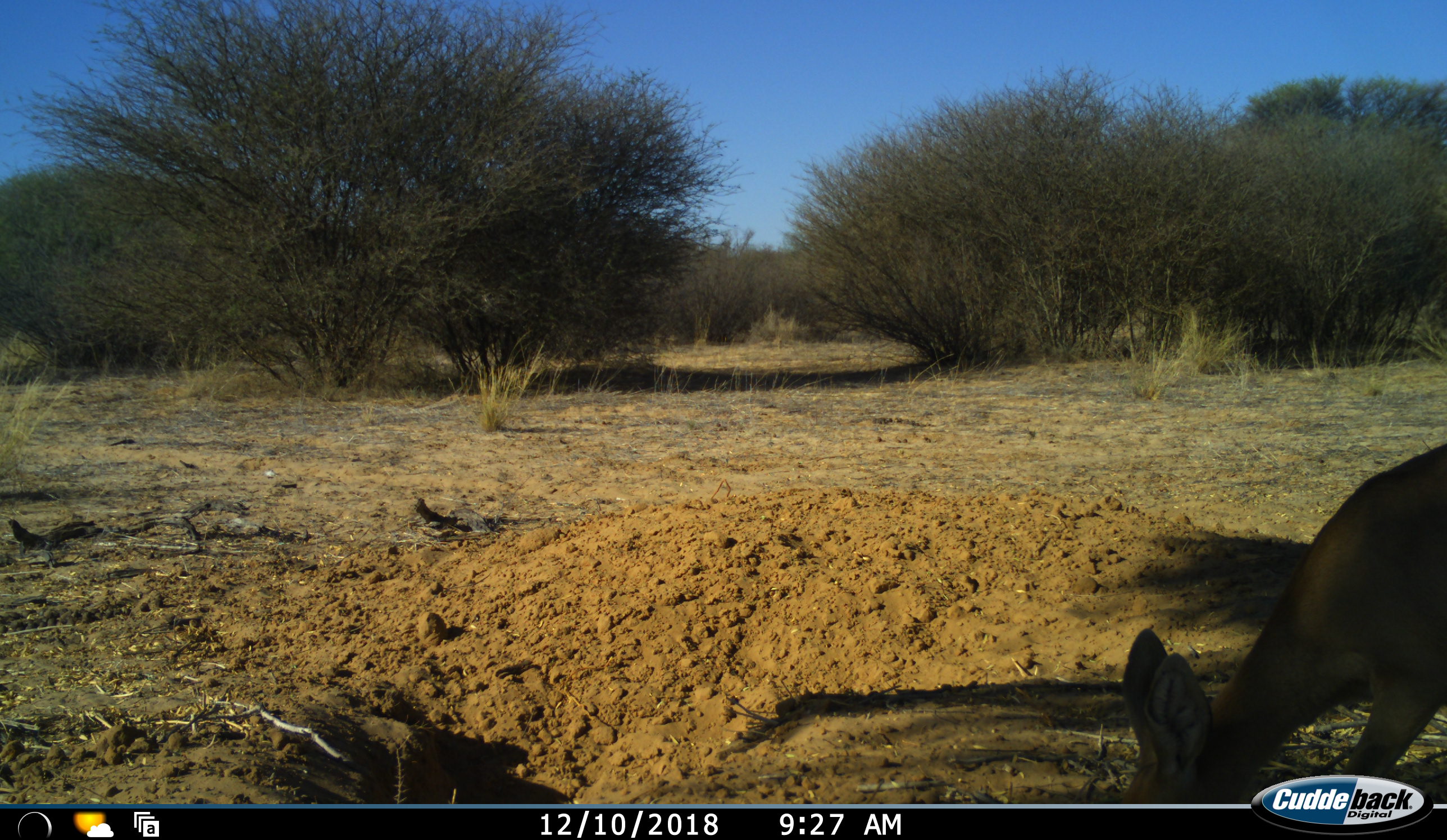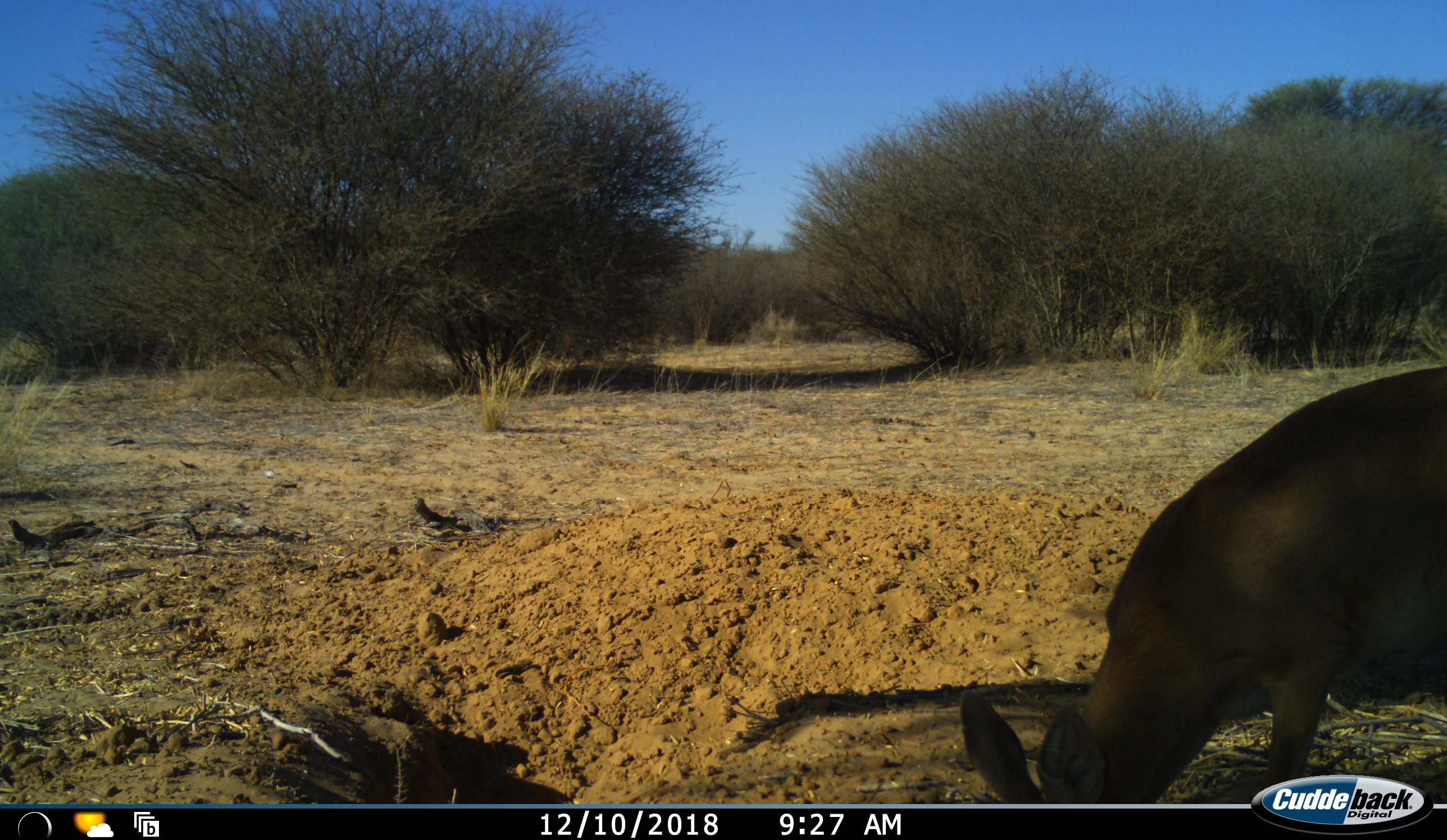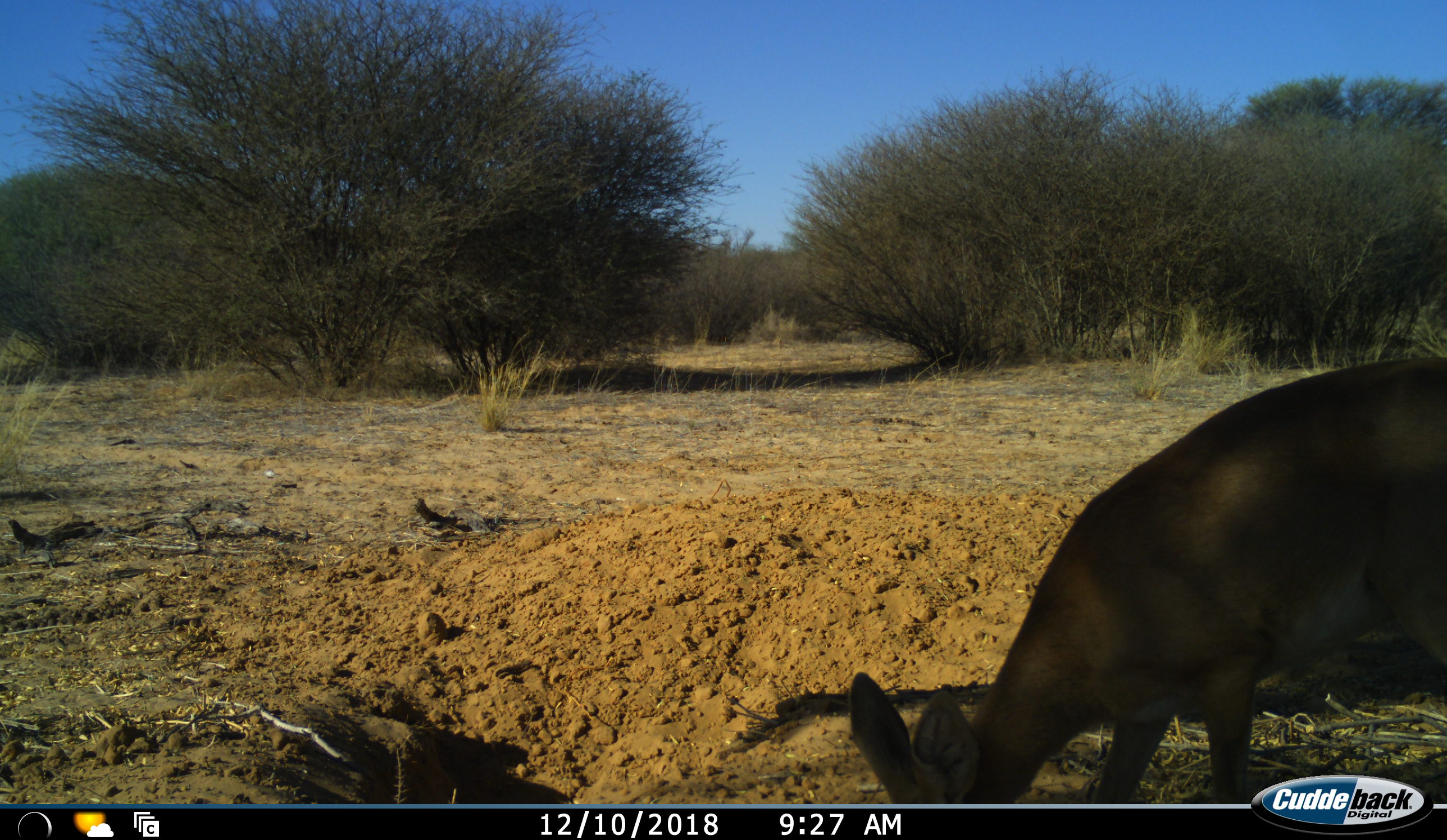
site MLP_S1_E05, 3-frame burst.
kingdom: Animalia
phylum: Chordata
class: Mammalia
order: Artiodactyla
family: Bovidae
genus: Raphicerus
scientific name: Raphicerus campestris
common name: steenbok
Steenbok (Raphicerus campestris), count 1. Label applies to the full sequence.